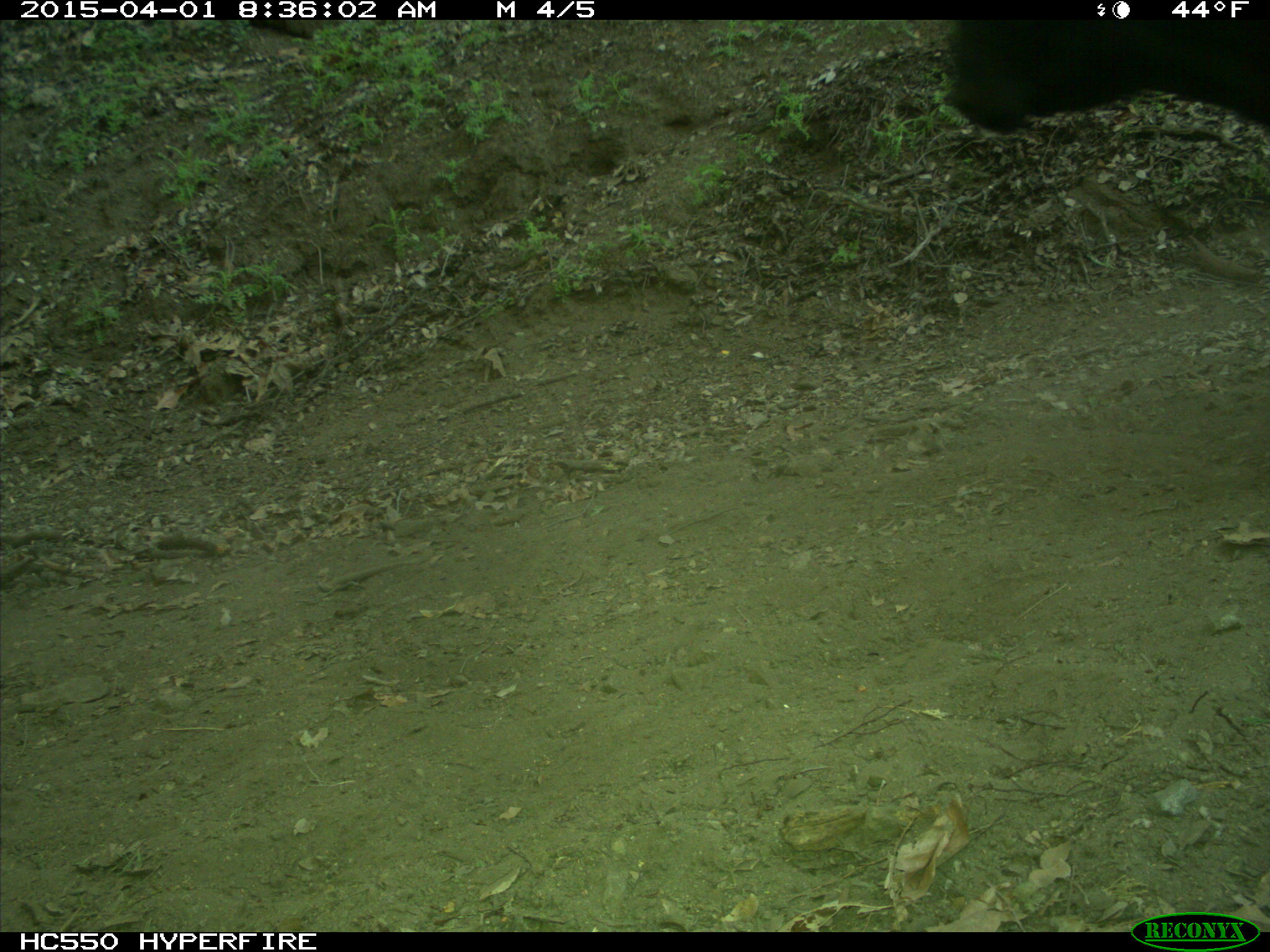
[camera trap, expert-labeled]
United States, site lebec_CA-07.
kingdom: Animalia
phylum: Chordata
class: Mammalia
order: Artiodactyla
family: Bovidae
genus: Bos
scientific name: Bos taurus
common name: domestic cow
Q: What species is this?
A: Bos taurus (domestic cow).